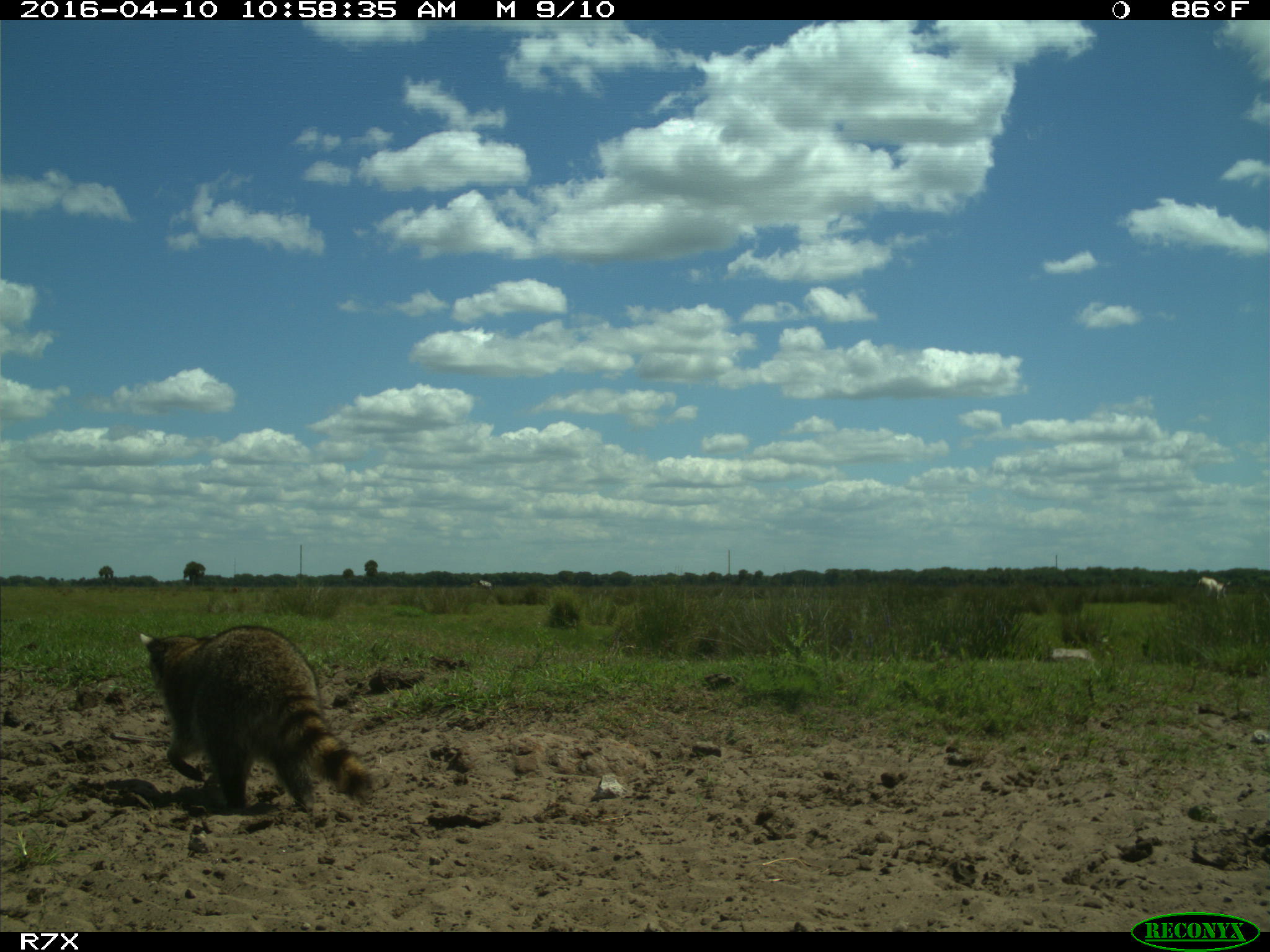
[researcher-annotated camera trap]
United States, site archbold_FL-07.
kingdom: Animalia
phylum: Chordata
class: Mammalia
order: Artiodactyla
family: Bovidae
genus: Bos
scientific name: Bos taurus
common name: domestic cow